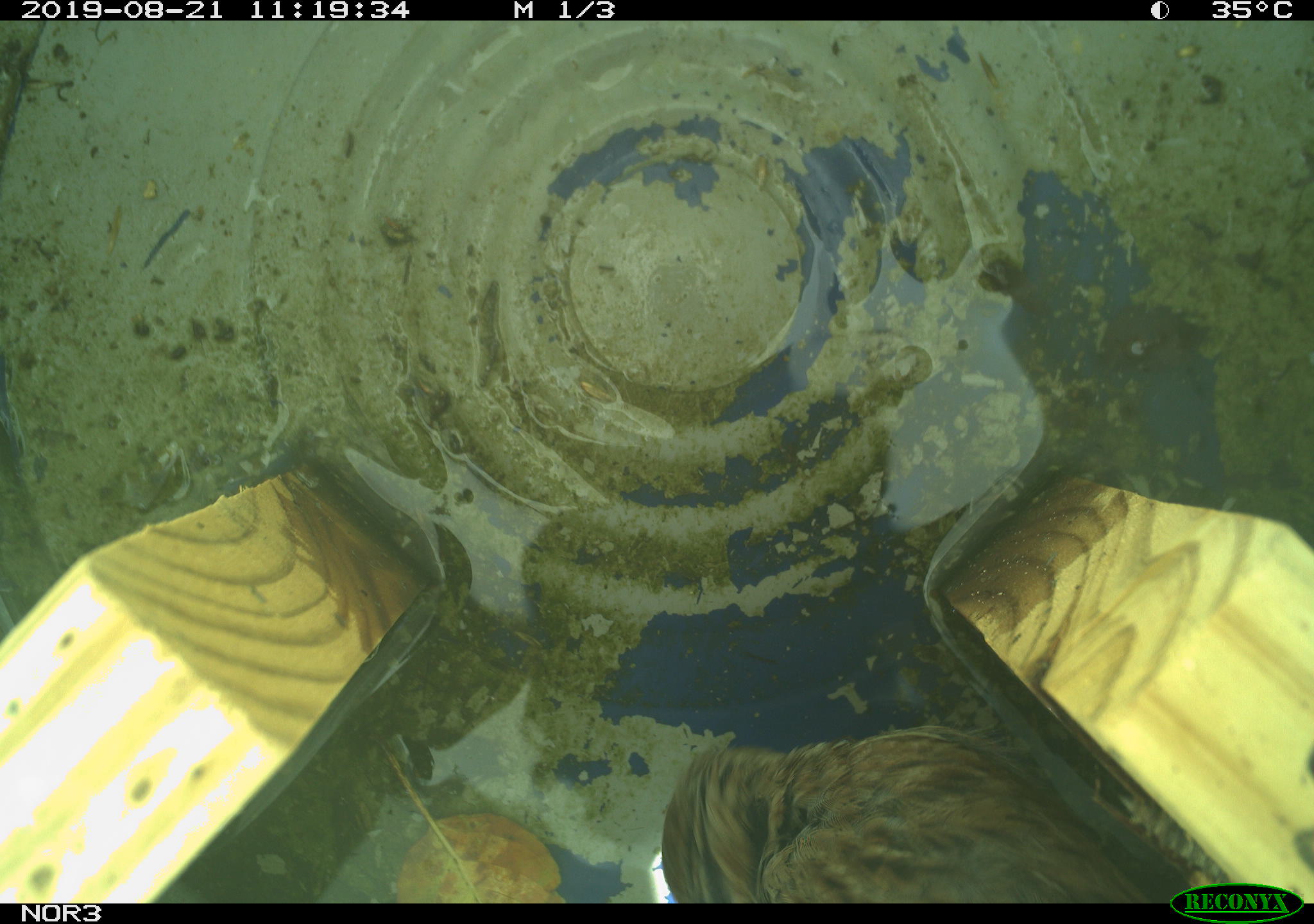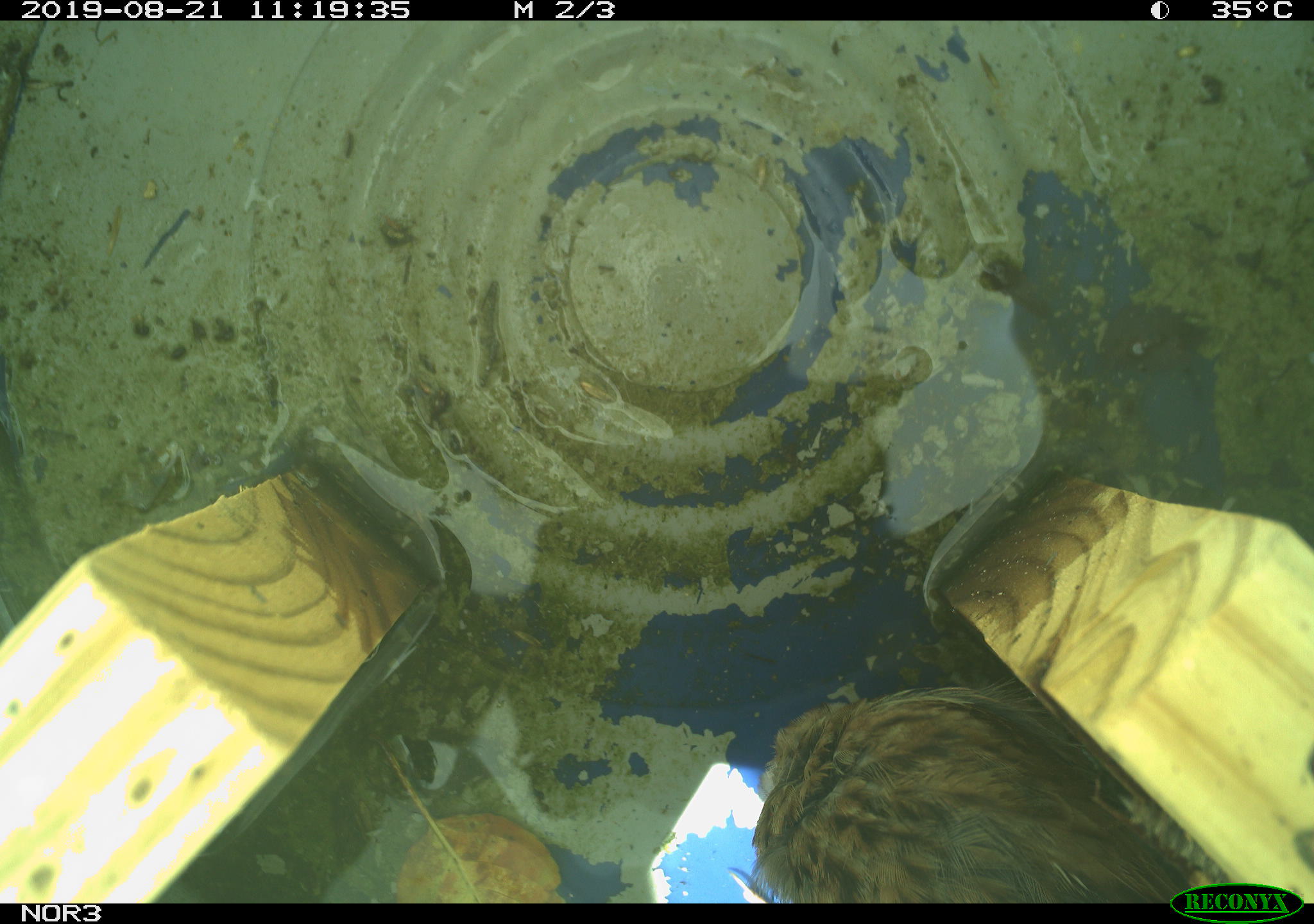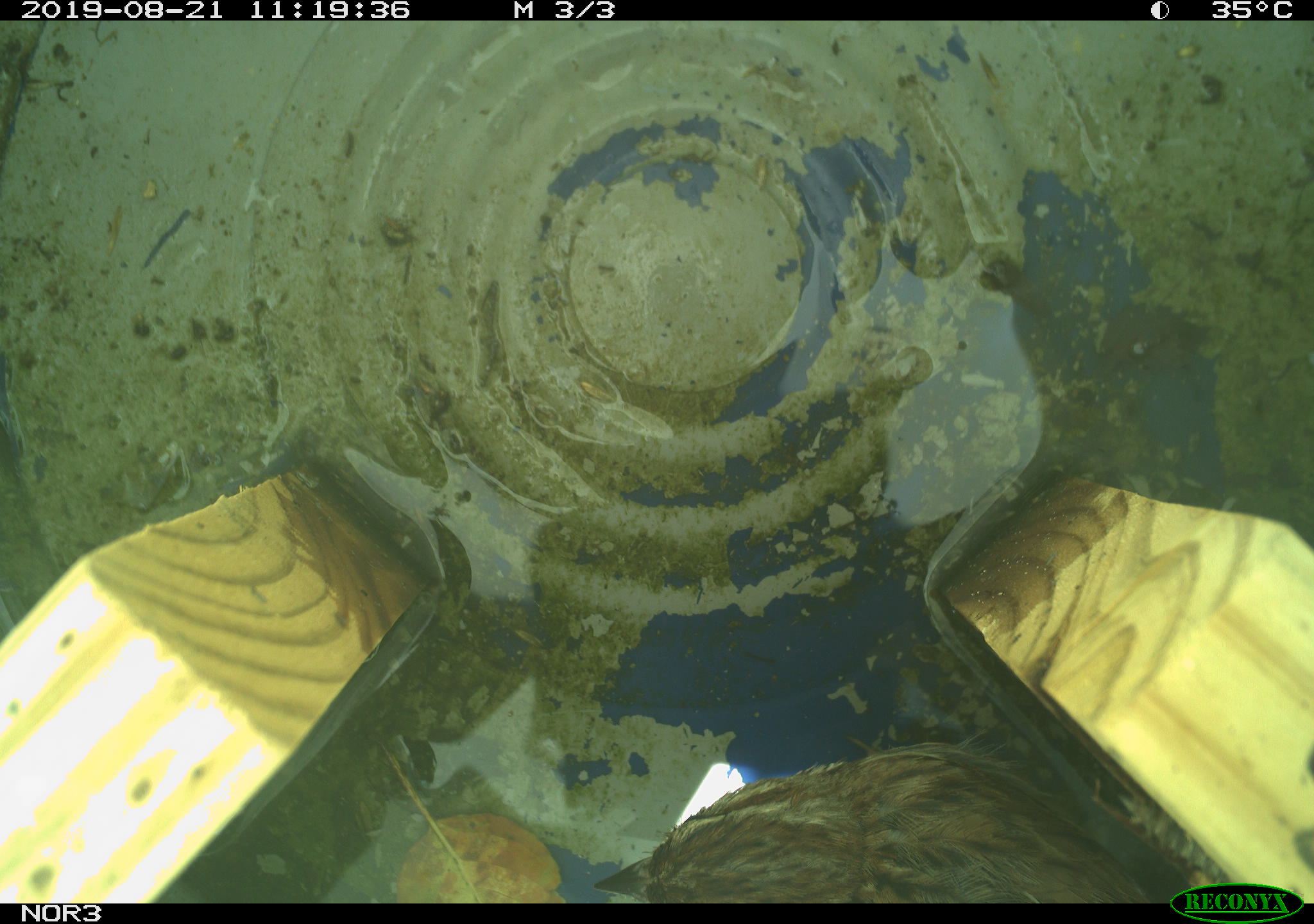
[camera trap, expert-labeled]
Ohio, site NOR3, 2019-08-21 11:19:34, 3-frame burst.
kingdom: Animalia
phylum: Chordata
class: Aves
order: Passeriformes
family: Passerellidae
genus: Melospiza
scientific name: Melospiza melodia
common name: song sparrow